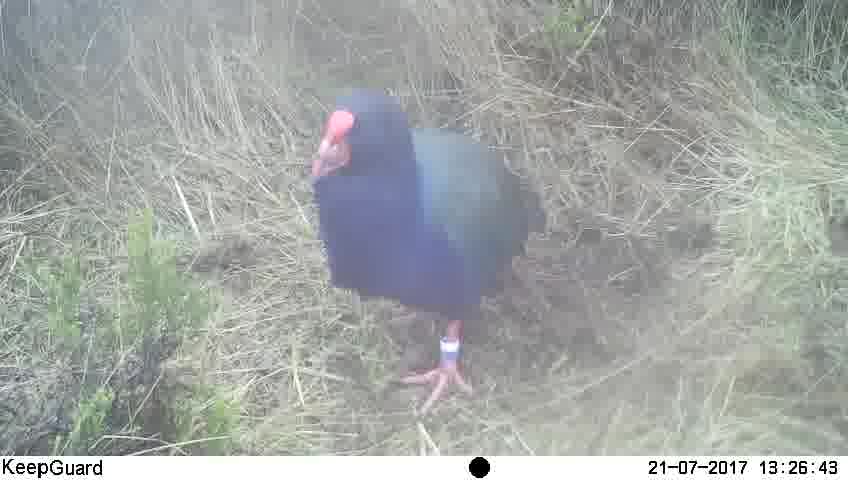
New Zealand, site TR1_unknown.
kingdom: Animalia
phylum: Chordata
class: Aves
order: Gruiformes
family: Rallidae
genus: Porphyrio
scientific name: Porphyrio mantelli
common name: takahe